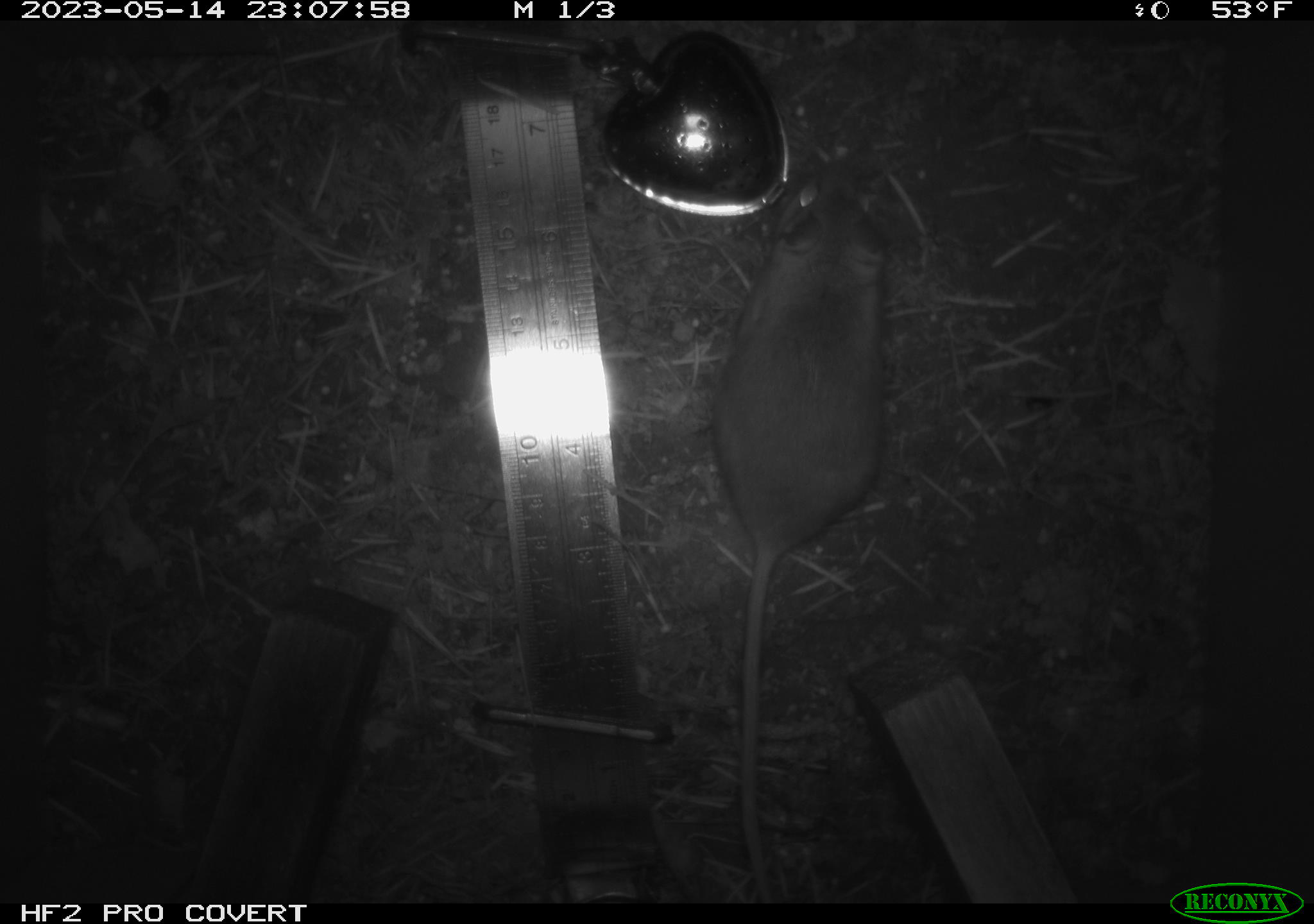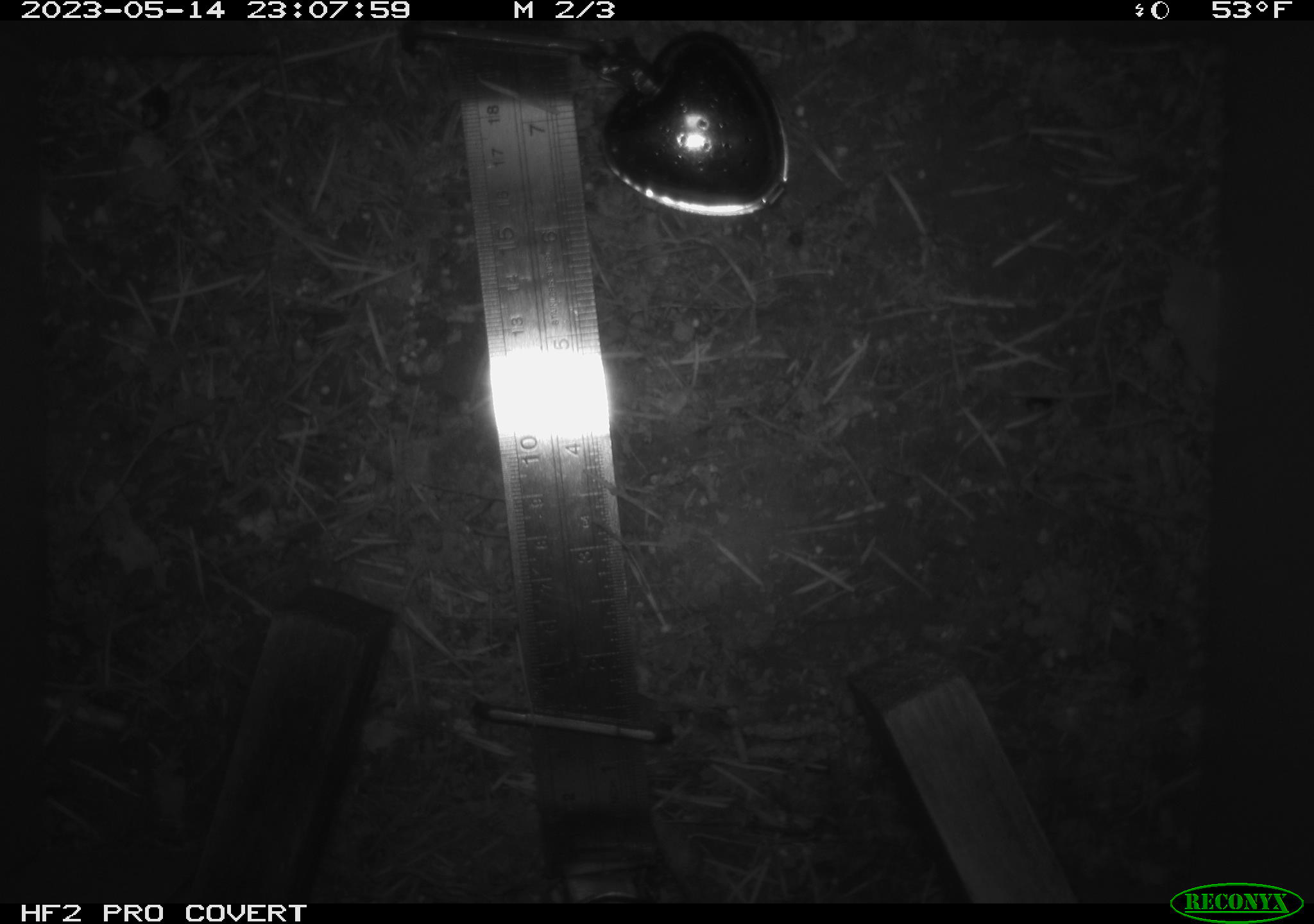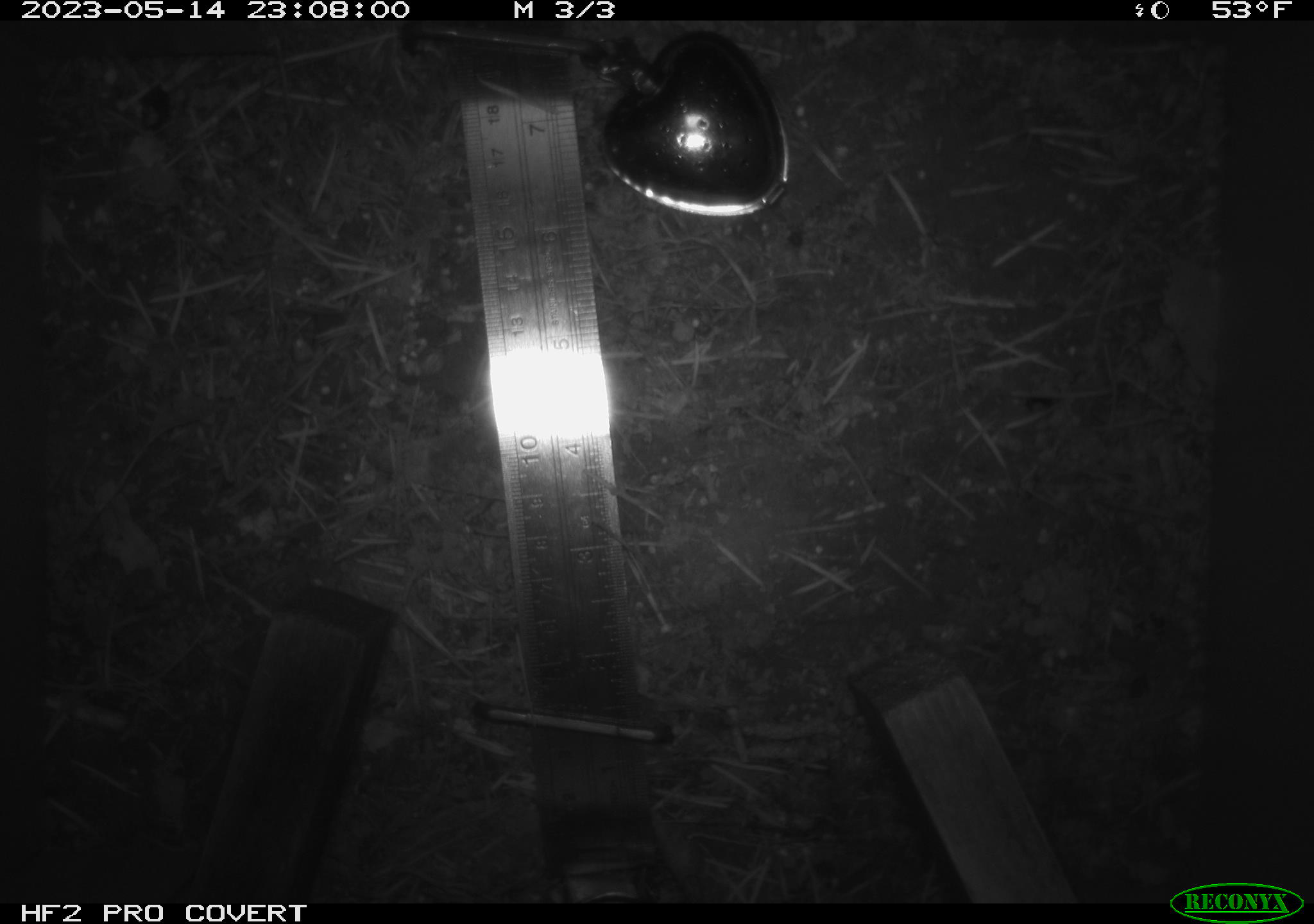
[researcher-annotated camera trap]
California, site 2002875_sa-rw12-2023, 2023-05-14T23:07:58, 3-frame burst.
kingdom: Animalia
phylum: Chordata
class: Mammalia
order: Rodentia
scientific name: Rodentia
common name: mouse species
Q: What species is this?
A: Mouse species (Rodentia).